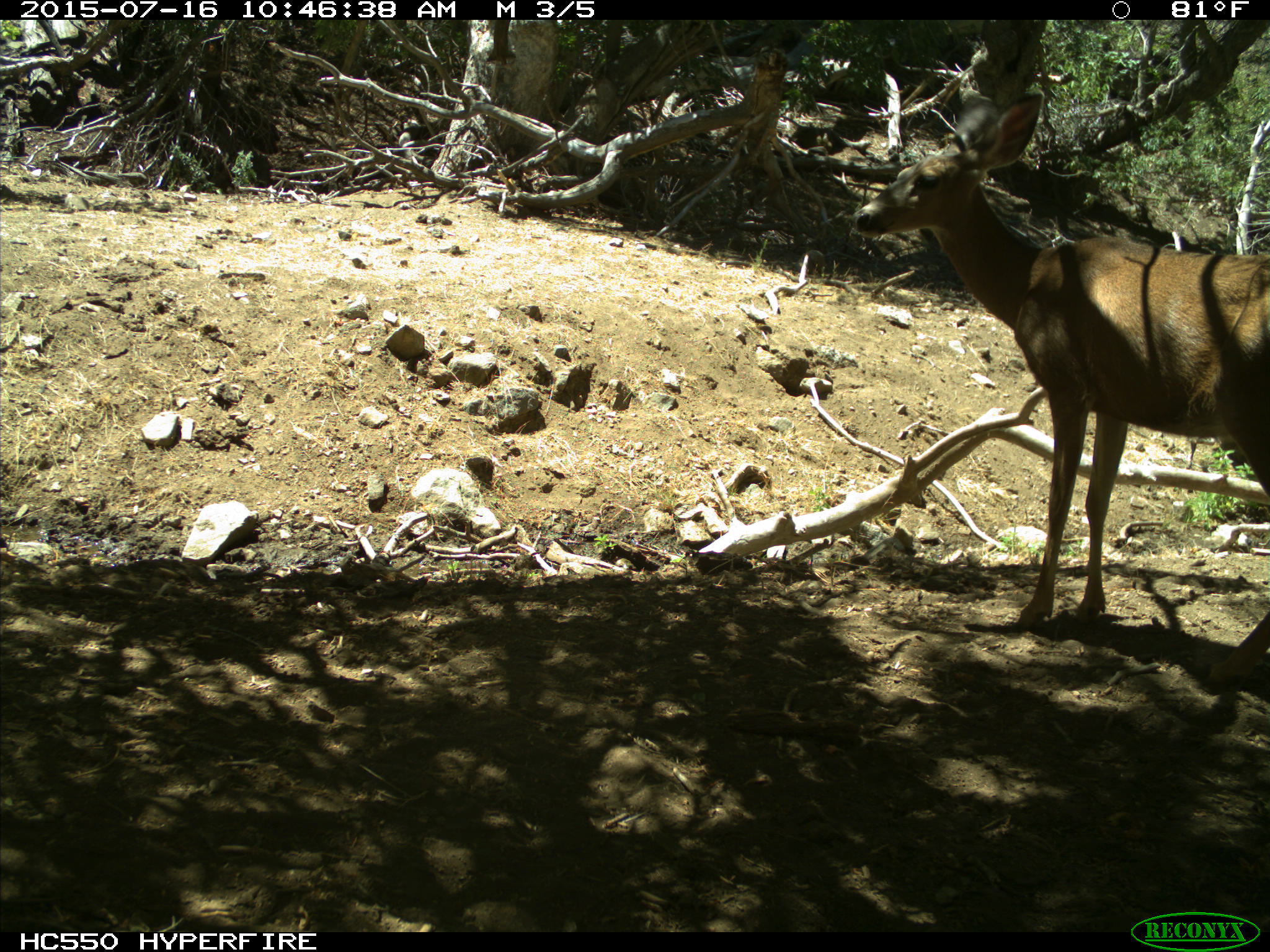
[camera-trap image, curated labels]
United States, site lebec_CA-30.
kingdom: Animalia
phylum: Chordata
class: Mammalia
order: Artiodactyla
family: Cervidae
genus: Odocoileus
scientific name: Odocoileus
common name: deer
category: unidentified deer